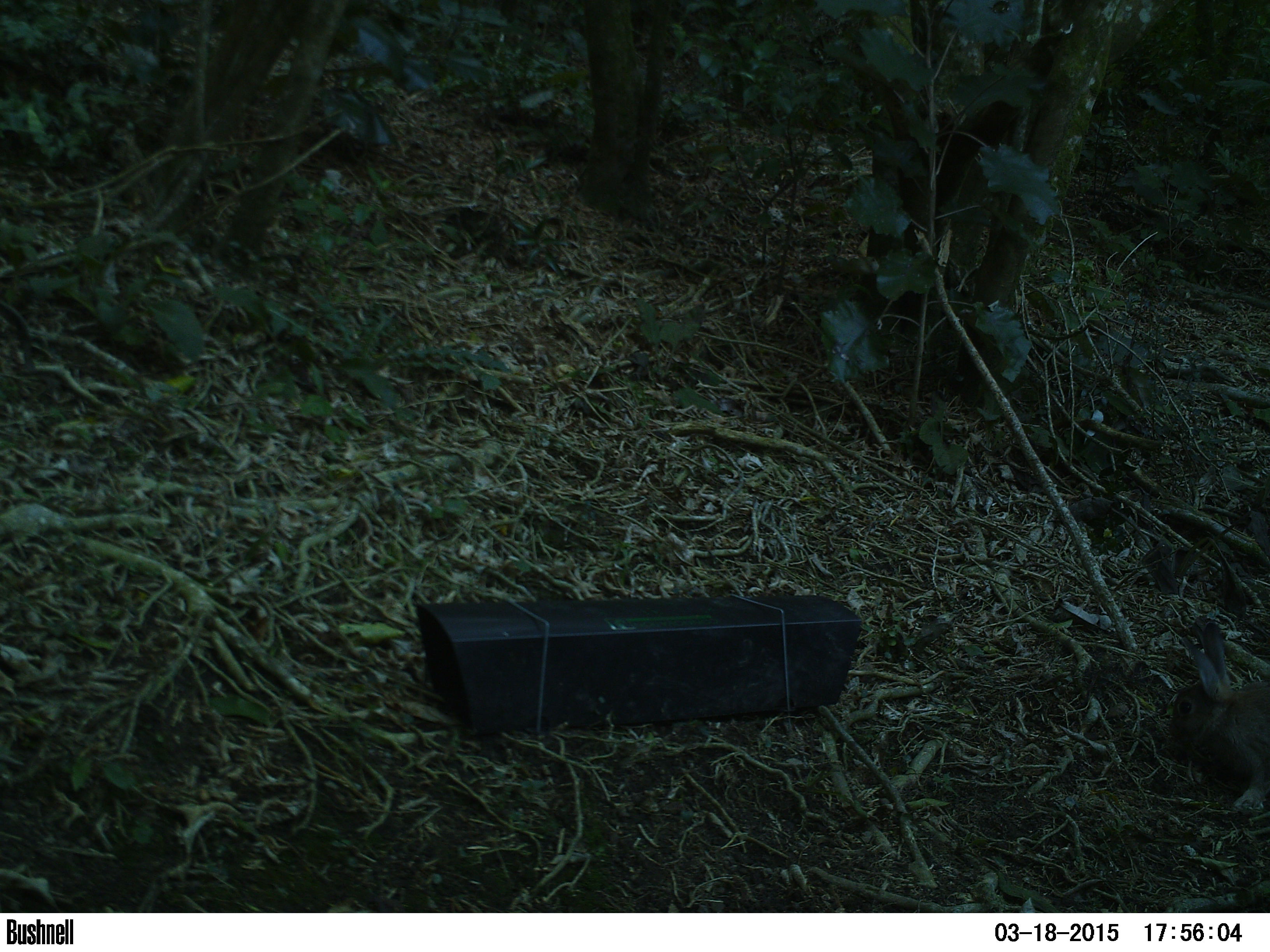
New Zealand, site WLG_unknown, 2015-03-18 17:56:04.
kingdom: Animalia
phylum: Chordata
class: Mammalia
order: Lagomorpha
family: Leporidae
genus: Oryctolagus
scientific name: Oryctolagus cuniculus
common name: european rabbit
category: rabbit